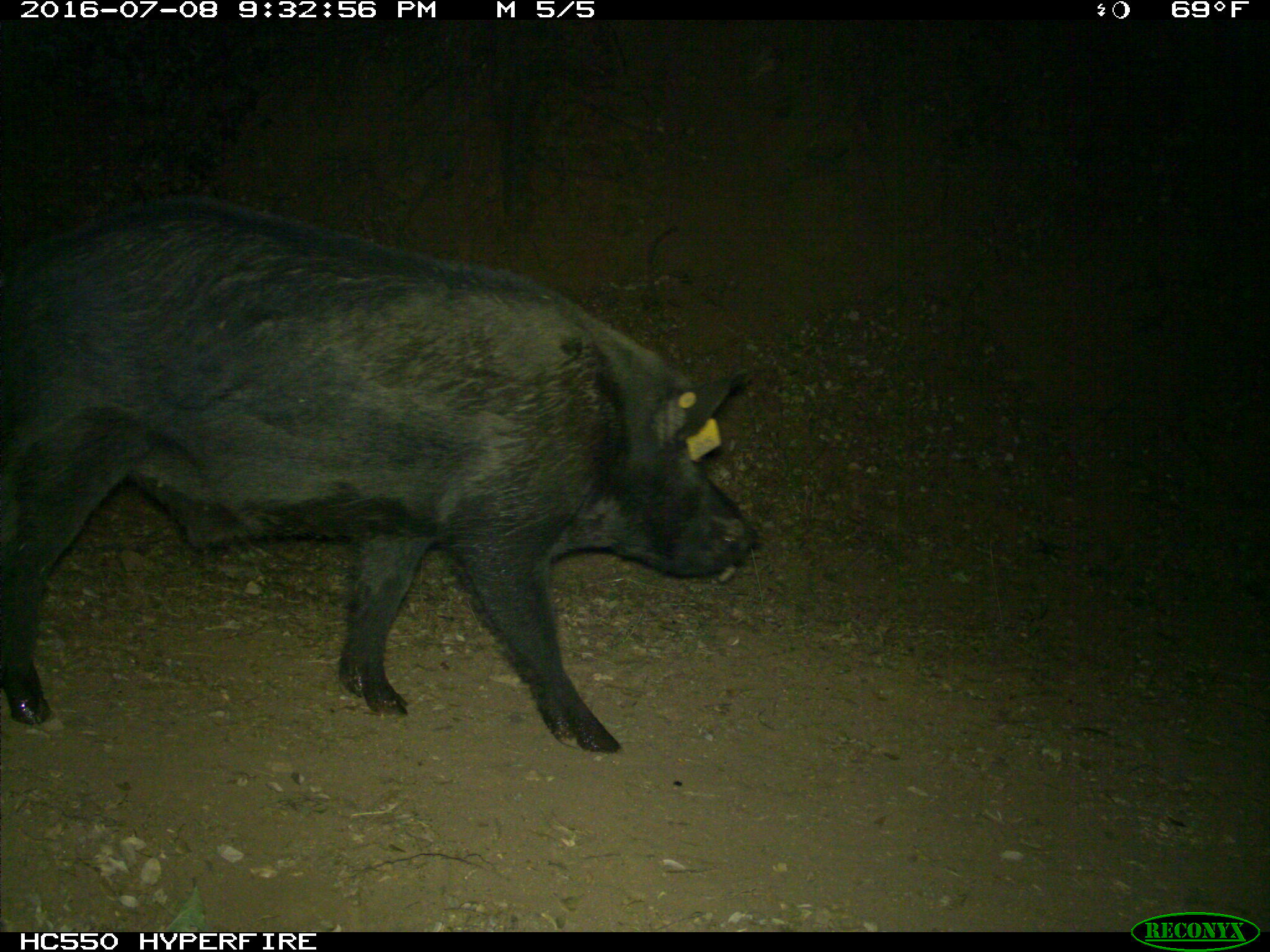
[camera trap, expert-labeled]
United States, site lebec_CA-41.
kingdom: Animalia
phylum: Chordata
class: Mammalia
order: Artiodactyla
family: Suidae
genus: Sus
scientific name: Sus scrofa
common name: wild boar